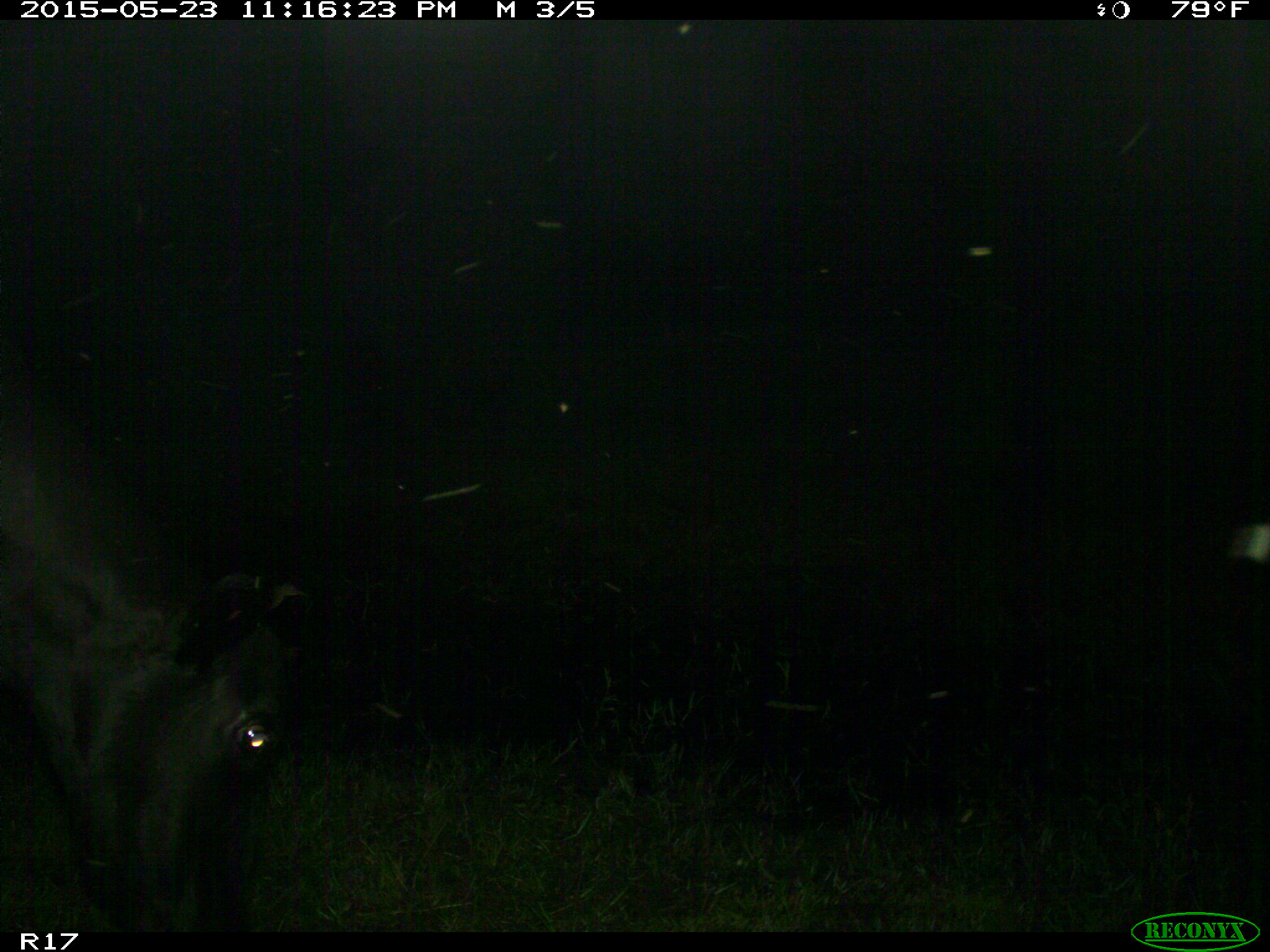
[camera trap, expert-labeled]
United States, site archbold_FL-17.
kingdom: Animalia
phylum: Chordata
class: Mammalia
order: Artiodactyla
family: Bovidae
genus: Bos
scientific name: Bos taurus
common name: domestic cow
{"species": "Bos taurus (domestic cow)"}